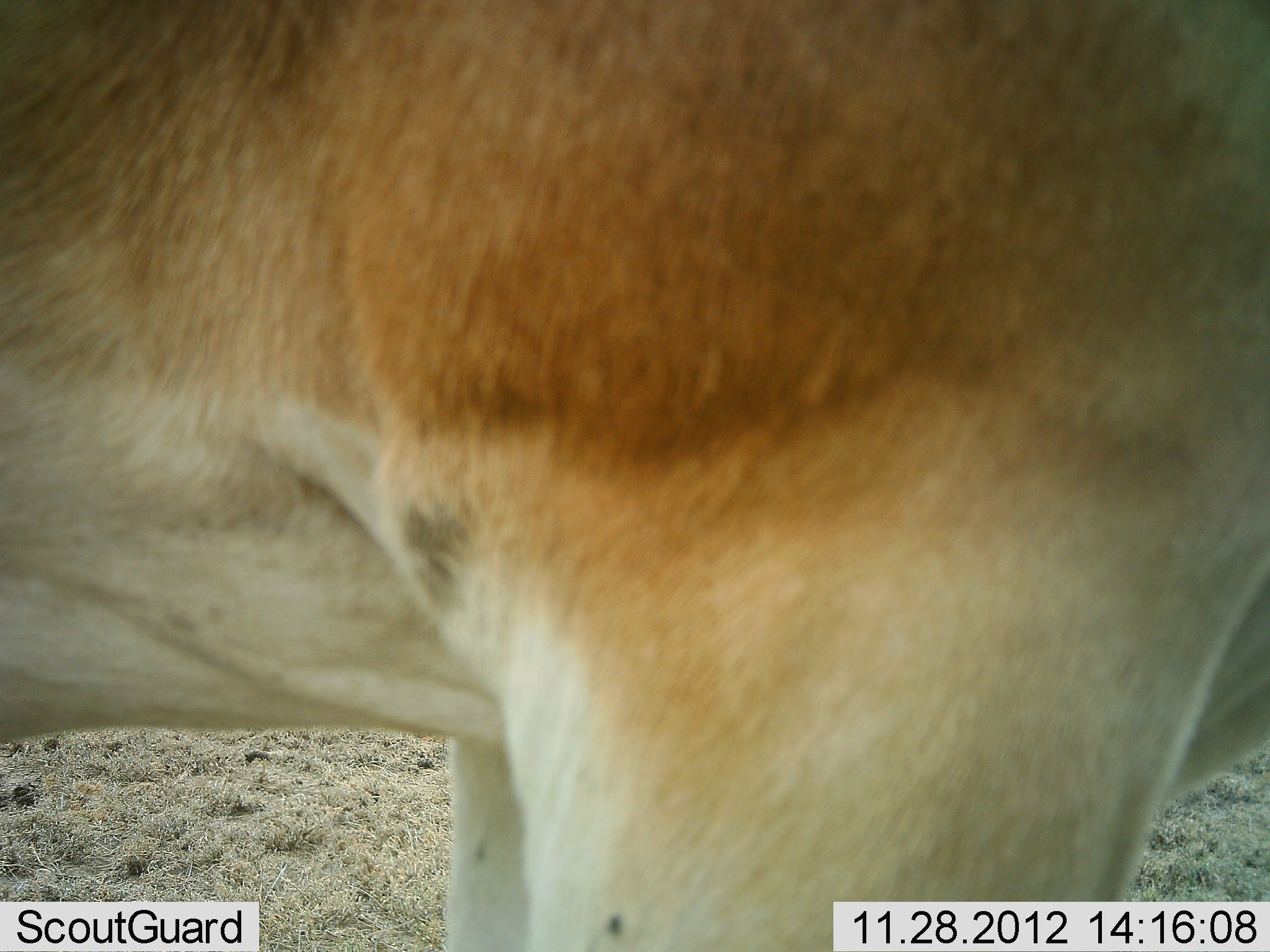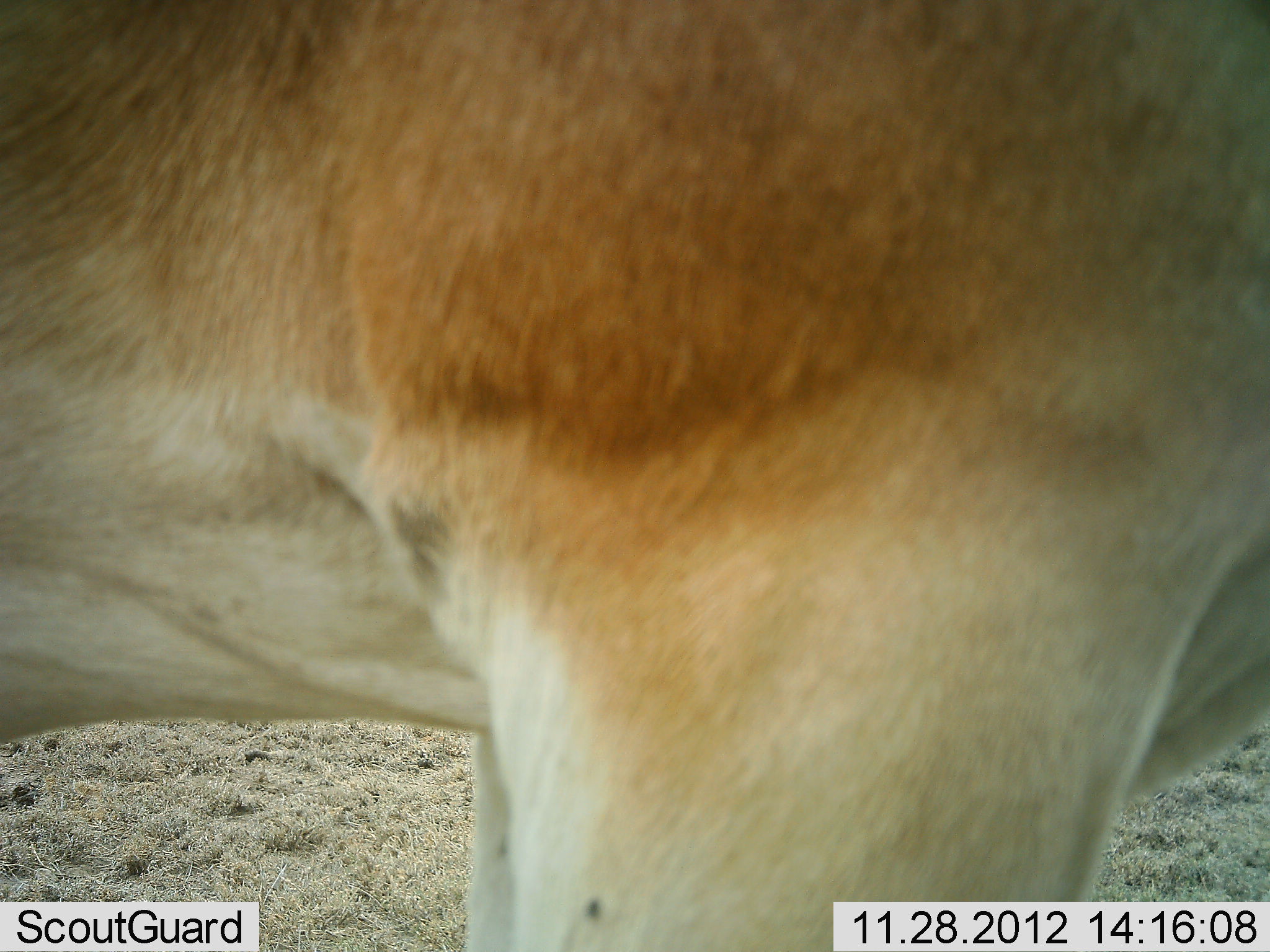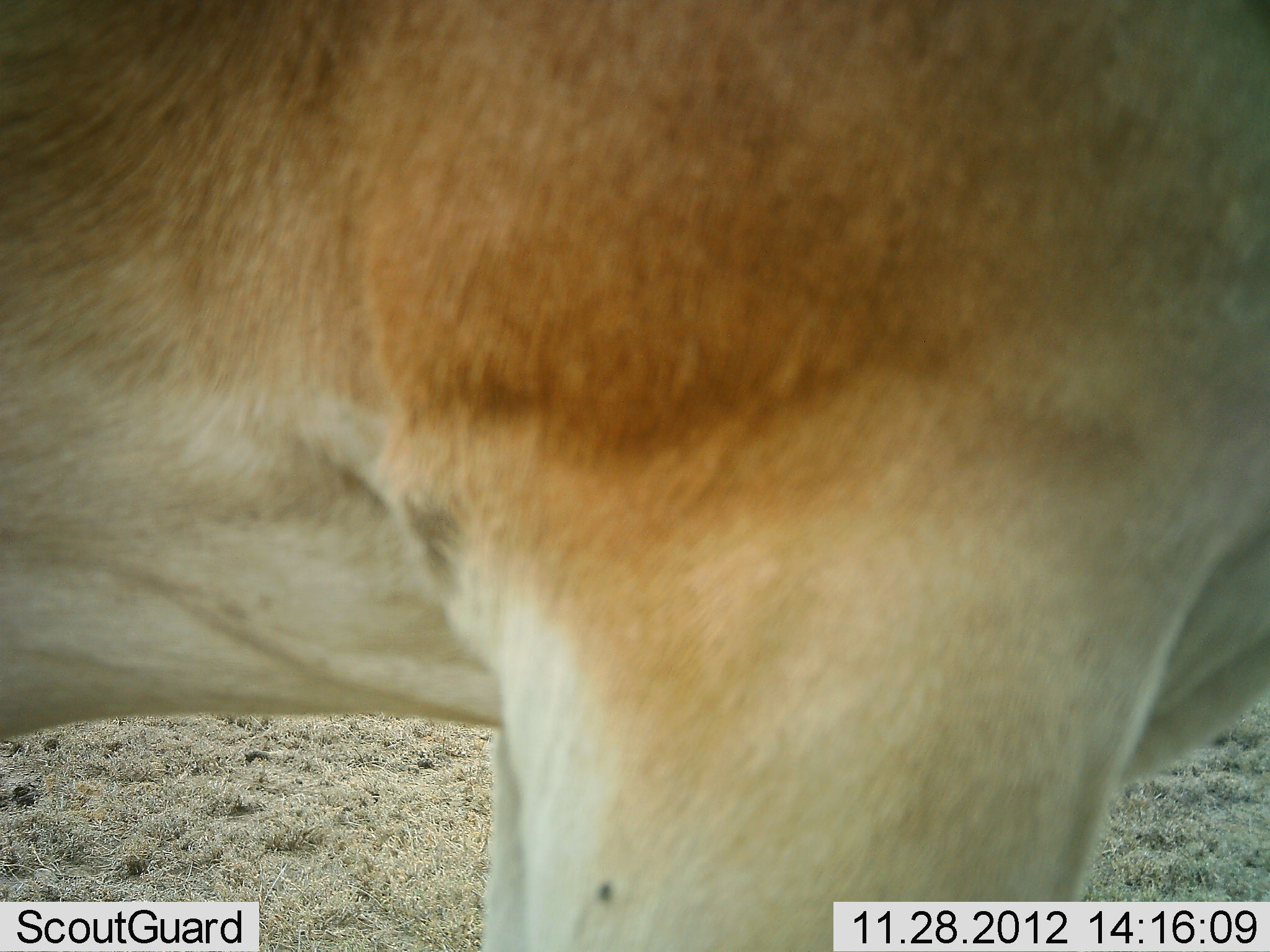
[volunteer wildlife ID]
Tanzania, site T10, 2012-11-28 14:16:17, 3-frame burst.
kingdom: Animalia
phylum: Chordata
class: Mammalia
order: Artiodactyla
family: Bovidae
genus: Alcelaphus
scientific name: Alcelaphus buselaphus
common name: hartebeest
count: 1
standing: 100%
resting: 0%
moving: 0%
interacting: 0%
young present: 0%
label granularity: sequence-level